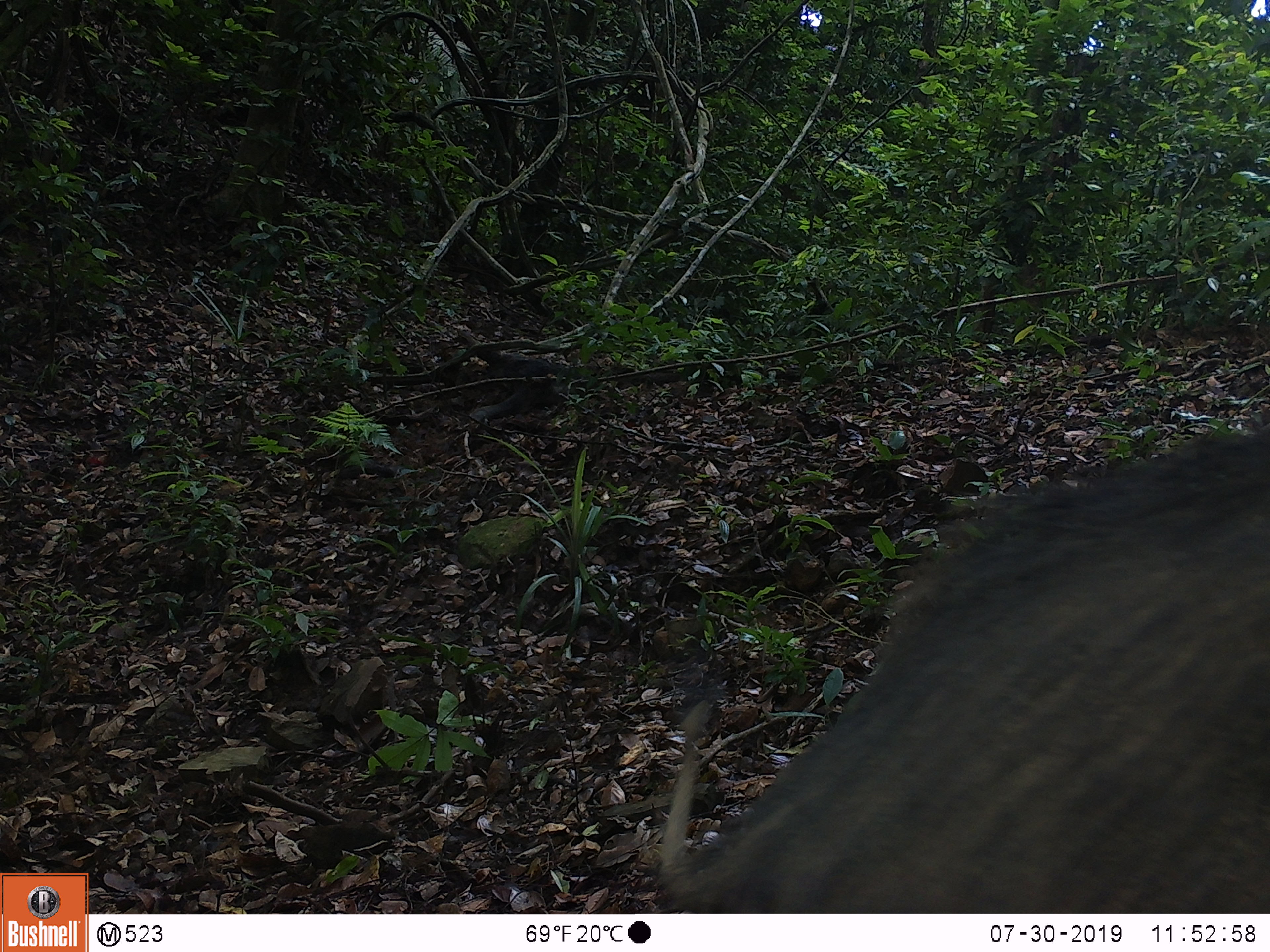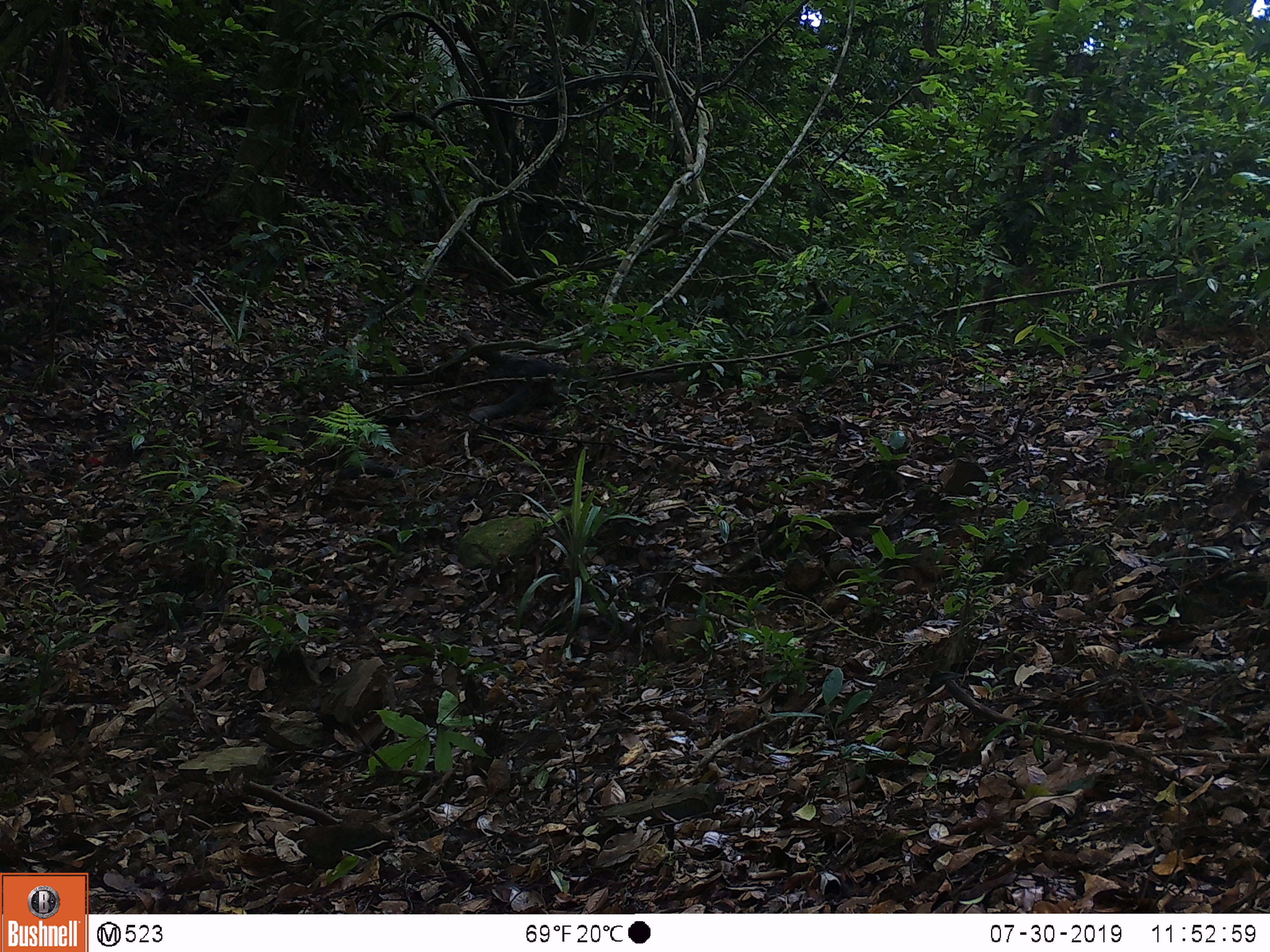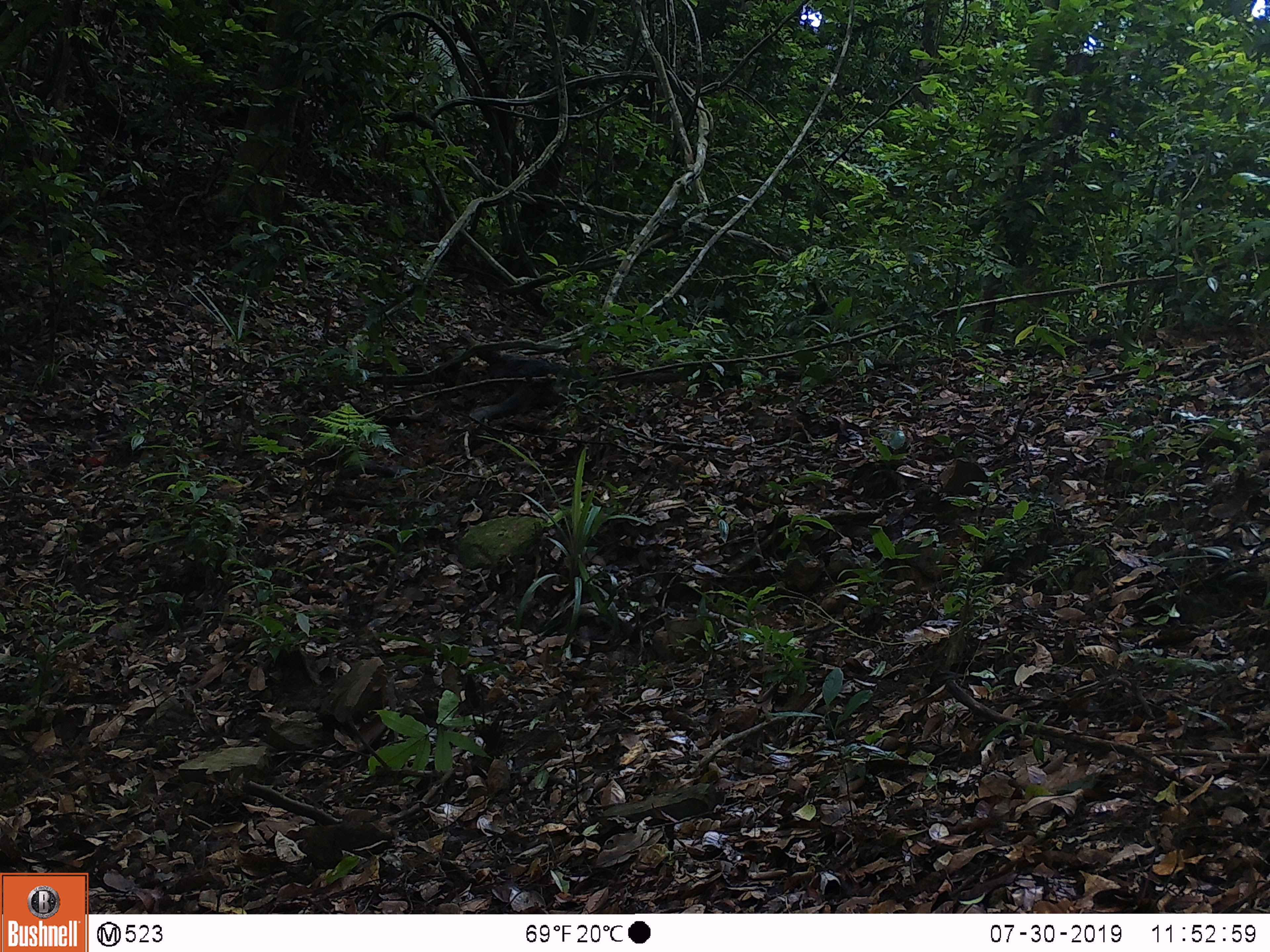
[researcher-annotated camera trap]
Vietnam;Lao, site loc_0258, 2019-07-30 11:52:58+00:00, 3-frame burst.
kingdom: Animalia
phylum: Chordata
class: Mammalia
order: Artiodactyla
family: Suidae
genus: Sus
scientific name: Sus scrofa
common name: eurasian wild pig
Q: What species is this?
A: Eurasian wild pig (Sus scrofa).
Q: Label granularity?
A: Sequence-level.